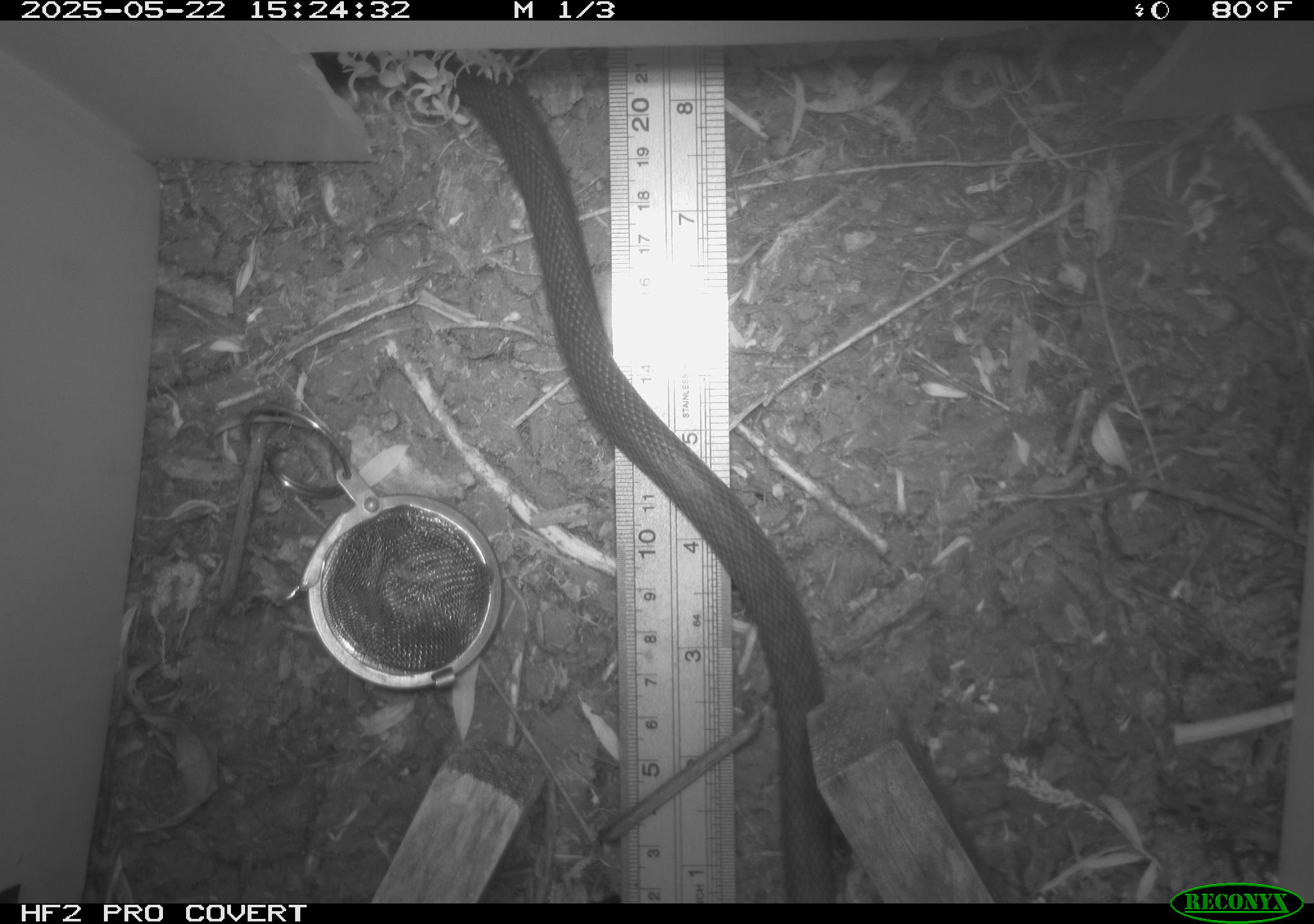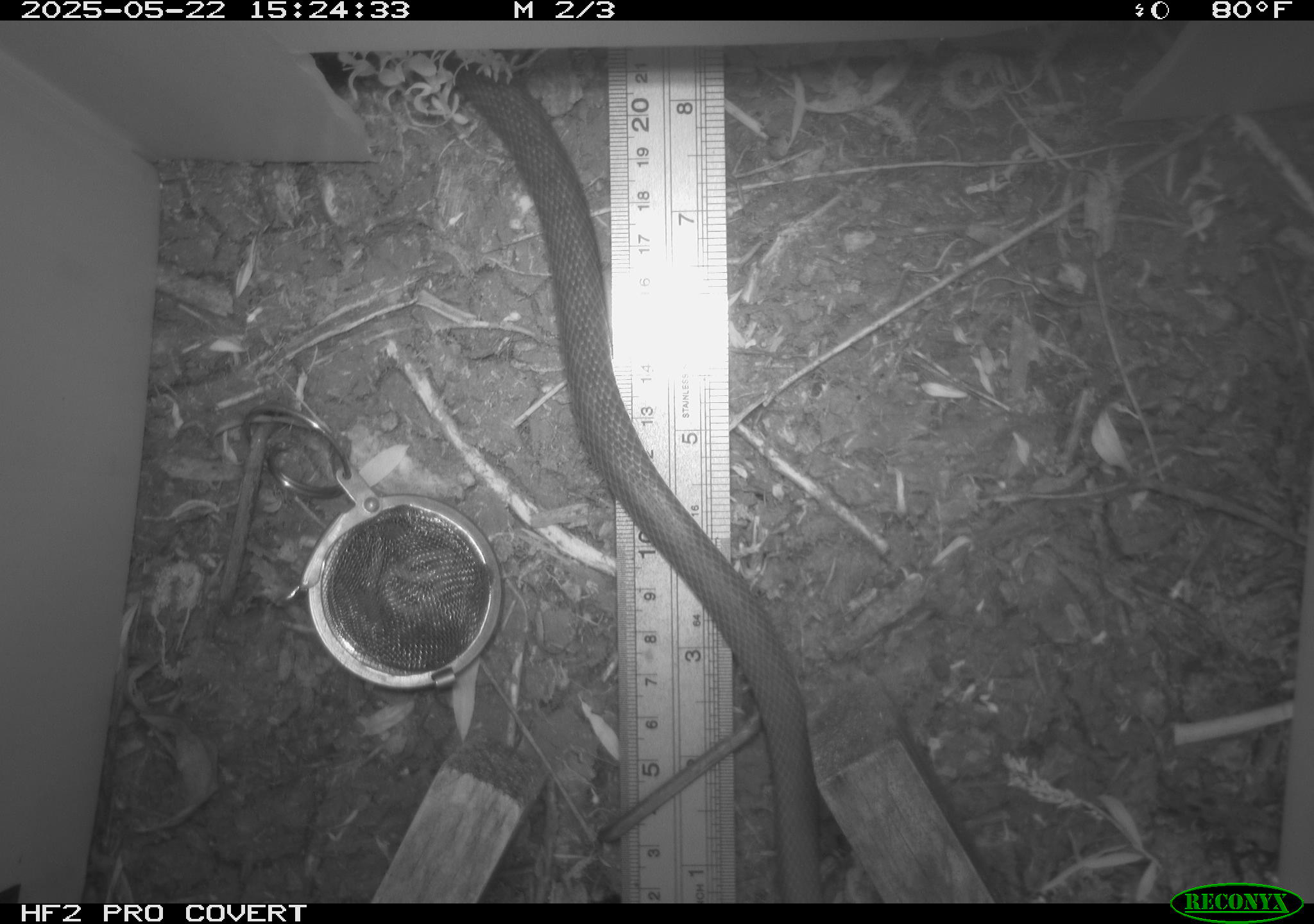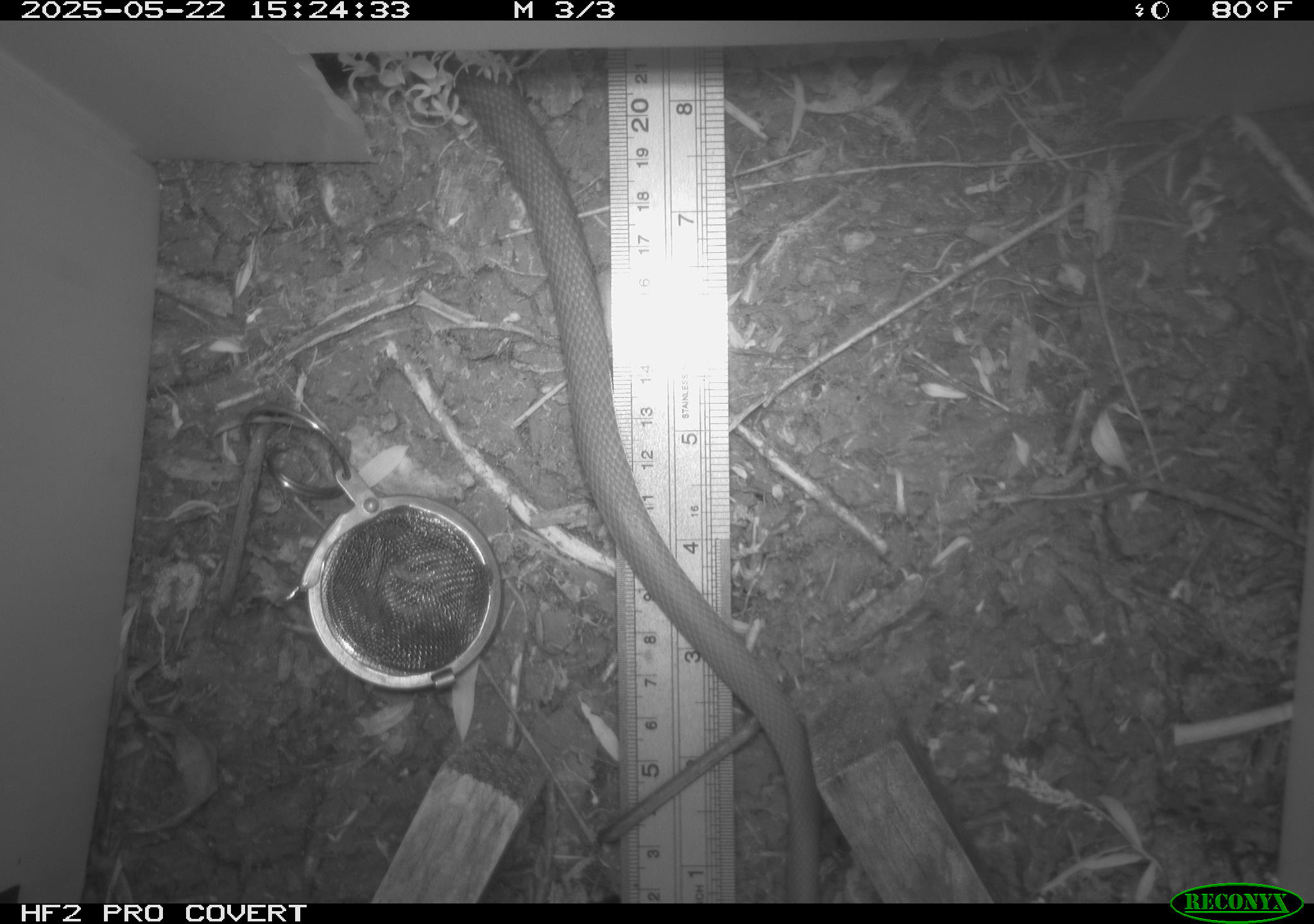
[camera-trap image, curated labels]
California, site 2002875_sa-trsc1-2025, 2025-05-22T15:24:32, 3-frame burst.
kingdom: Animalia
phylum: Chordata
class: Reptilia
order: Squamata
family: Colubridae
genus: Coluber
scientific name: Coluber constrictor mormon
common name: western yellow-bellied racer